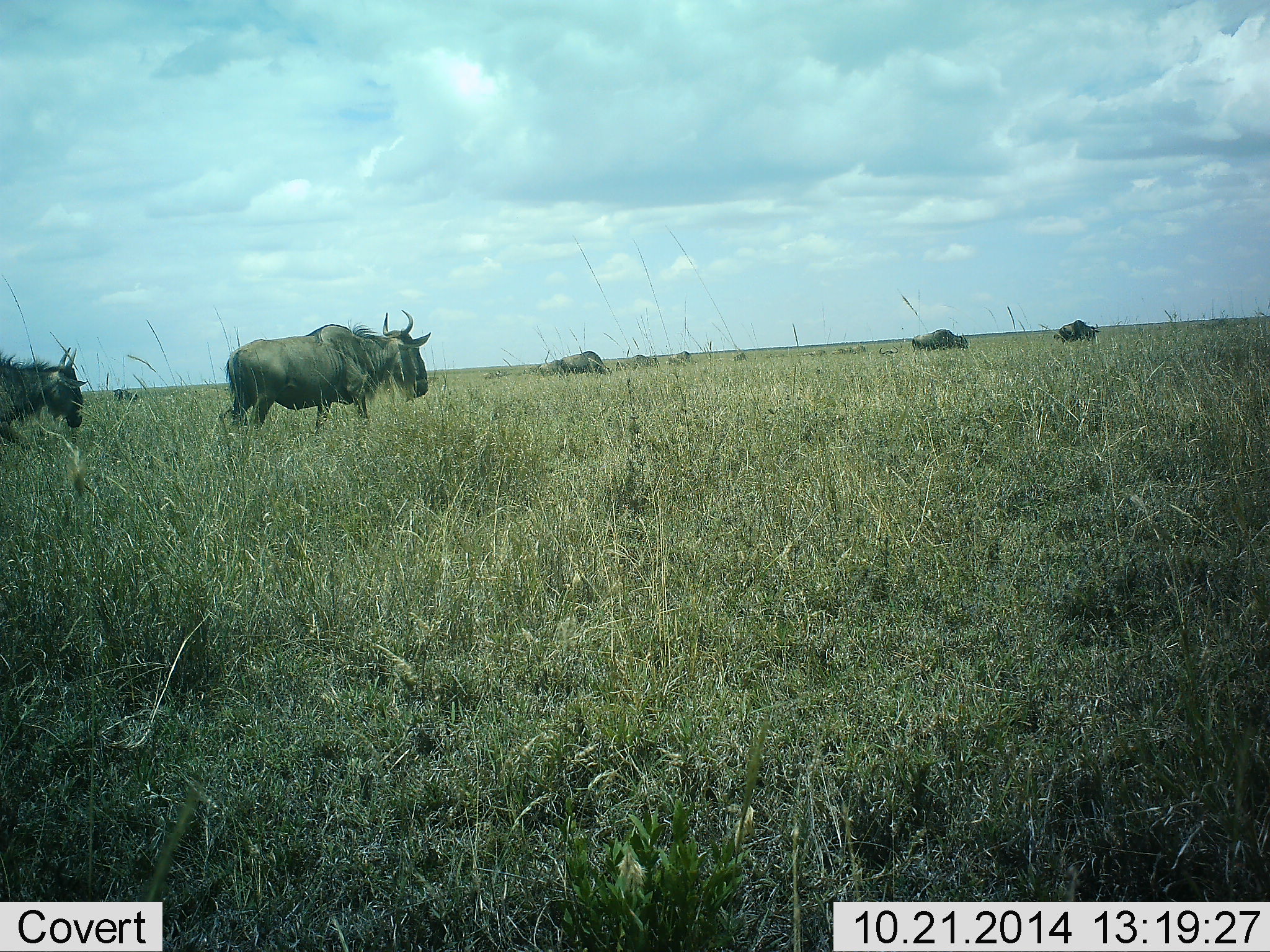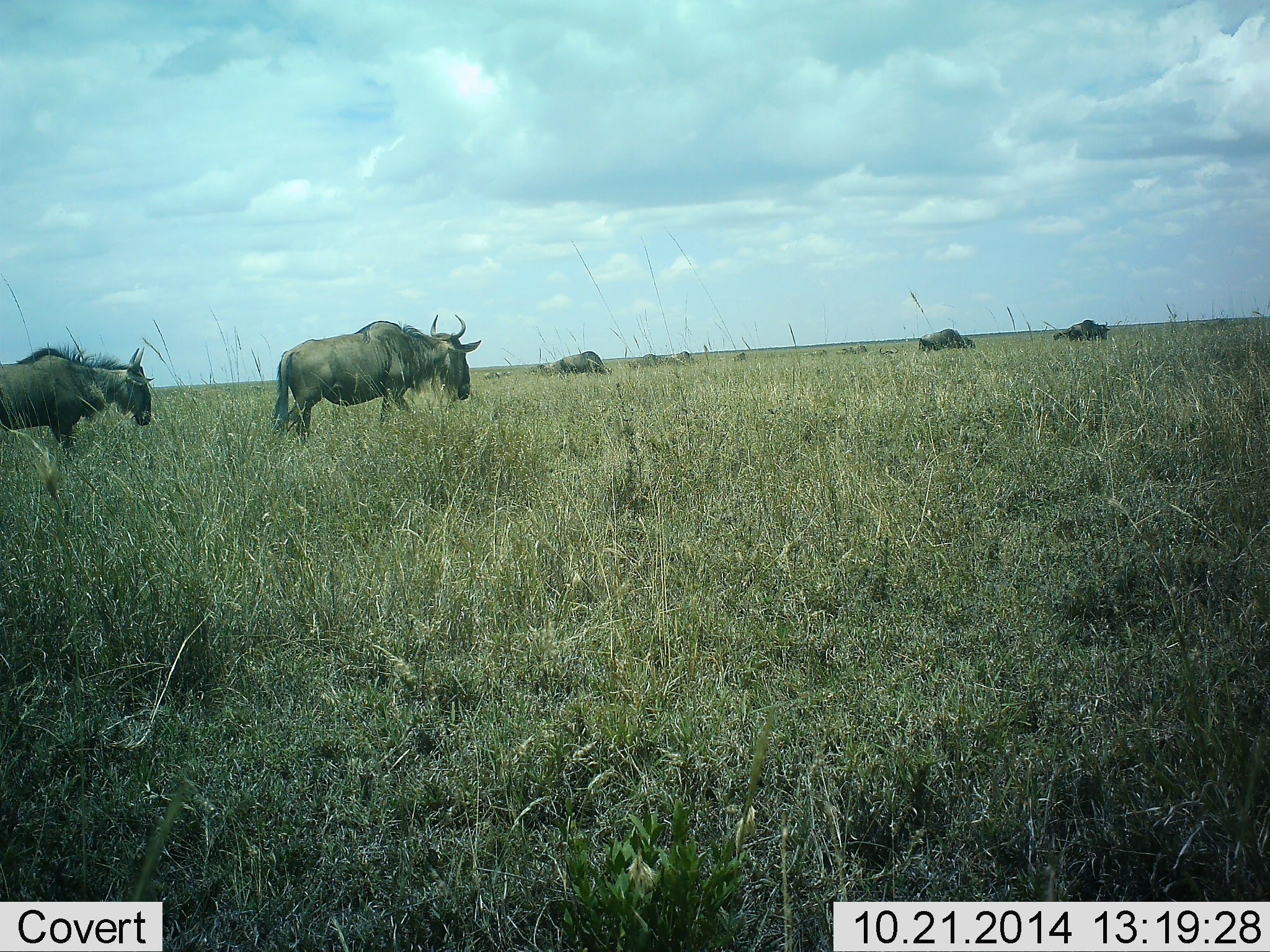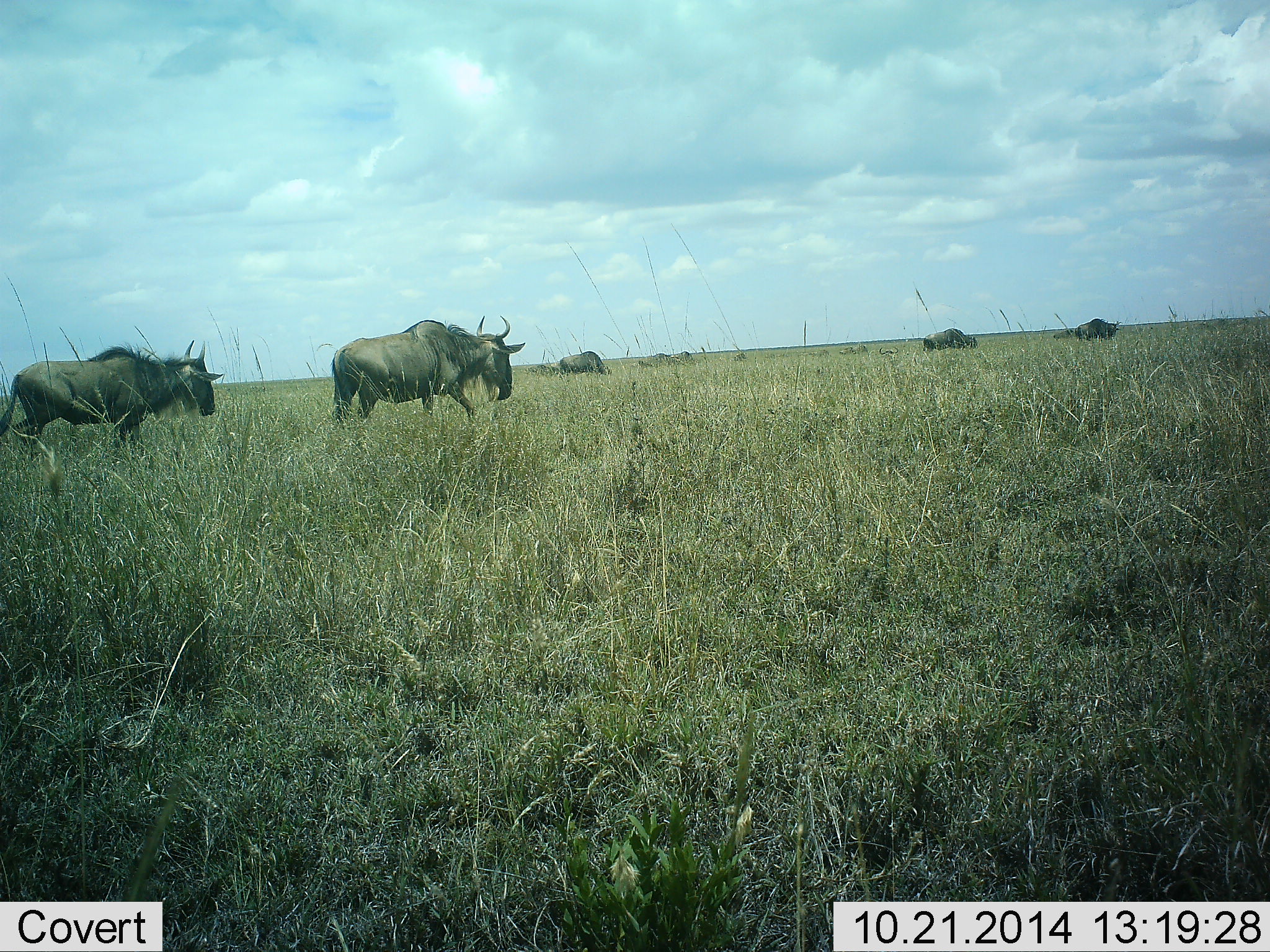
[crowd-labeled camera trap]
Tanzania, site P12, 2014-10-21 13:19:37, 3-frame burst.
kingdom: Animalia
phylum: Chordata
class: Mammalia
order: Artiodactyla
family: Bovidae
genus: Connochaetes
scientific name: Connochaetes taurinus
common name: blue wildebeest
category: wildebeest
Wildebeest (blue wildebeest) (Connochaetes taurinus), count 11-50. Behavior (volunteer vote fractions): standing 60%, resting 0%, moving 80%, interacting 0%. Young present (vote fraction): 0%. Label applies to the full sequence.